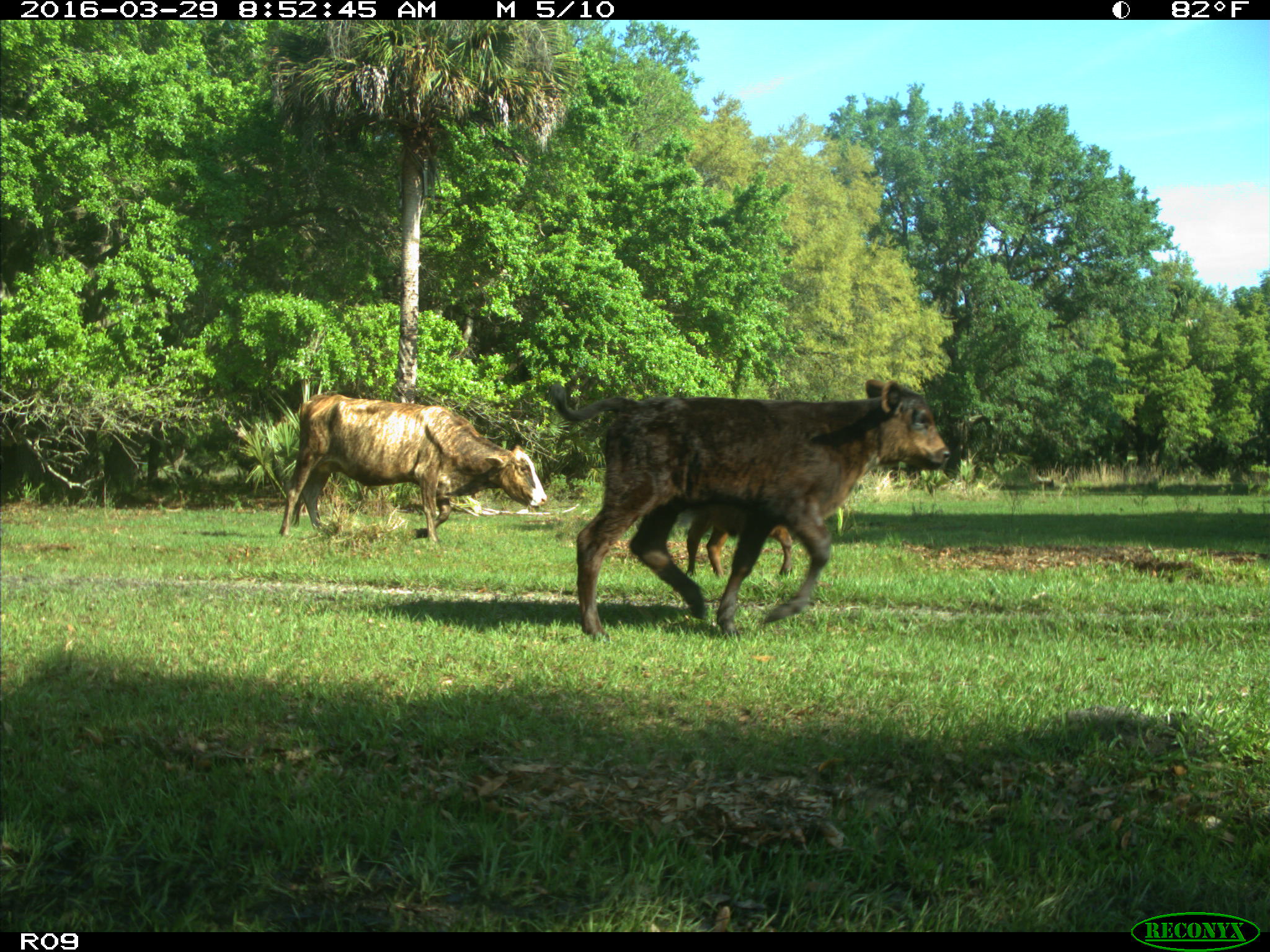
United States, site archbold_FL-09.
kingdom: Animalia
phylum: Chordata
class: Mammalia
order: Artiodactyla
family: Bovidae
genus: Bos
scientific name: Bos taurus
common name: domestic cow